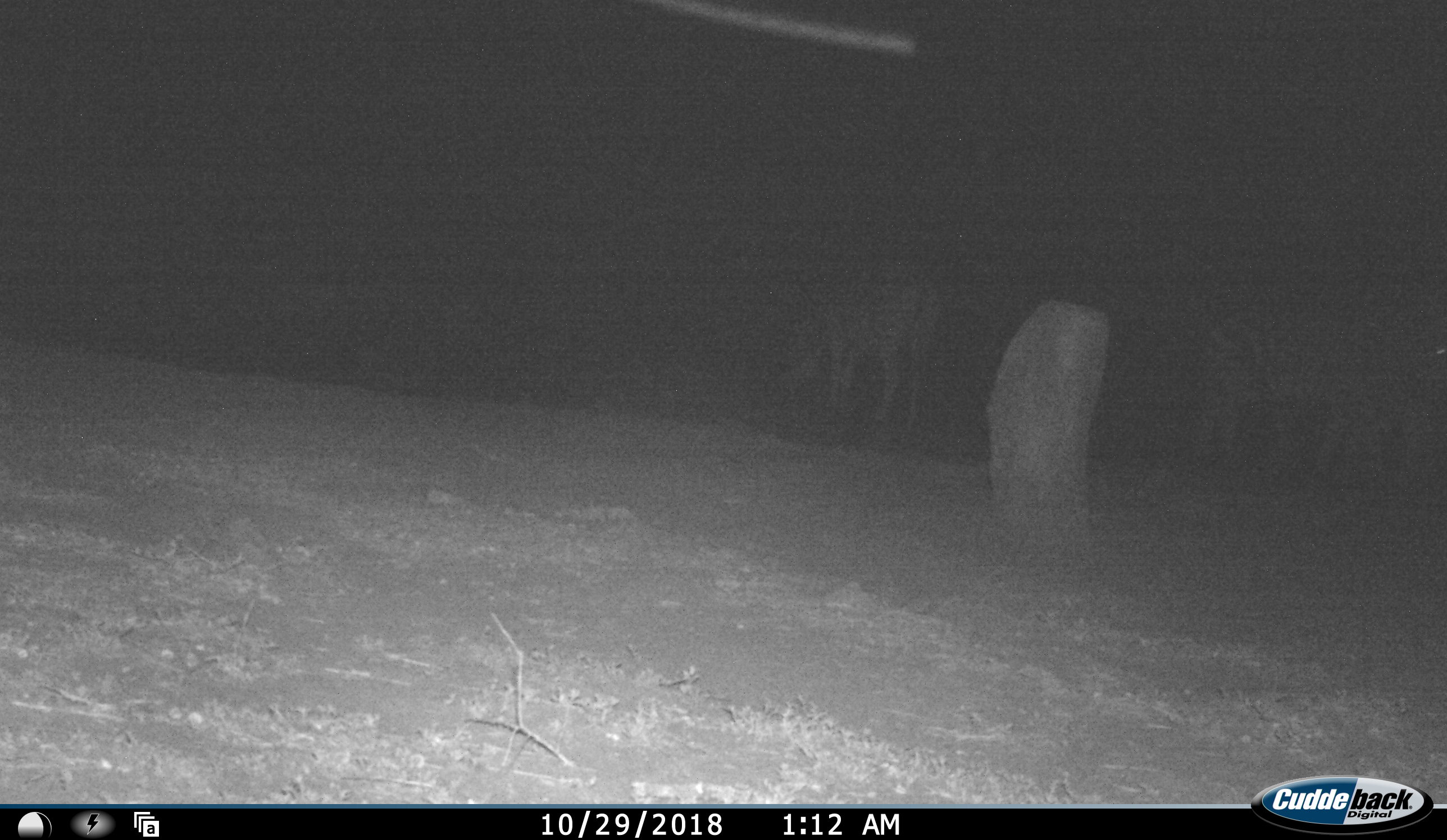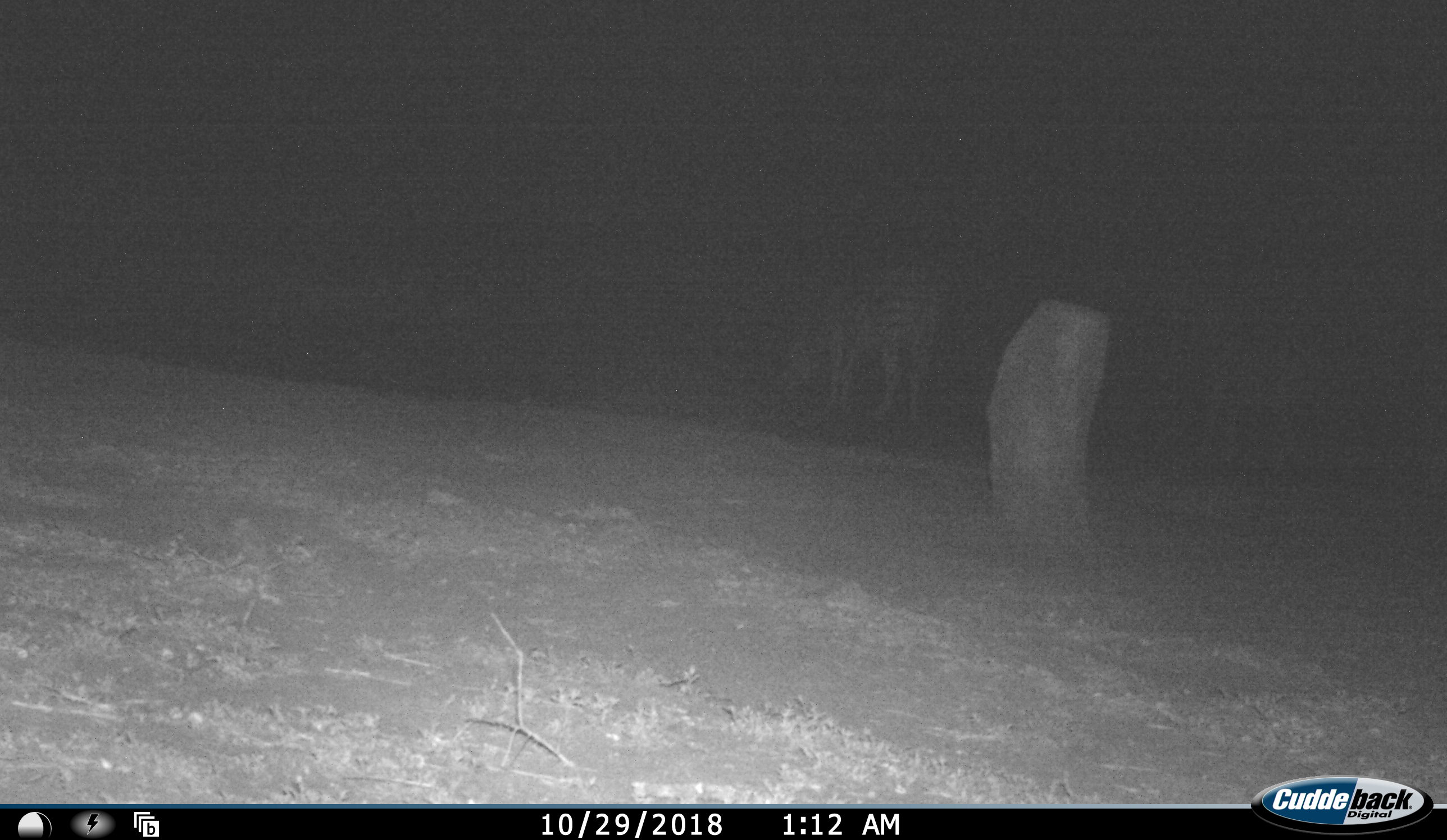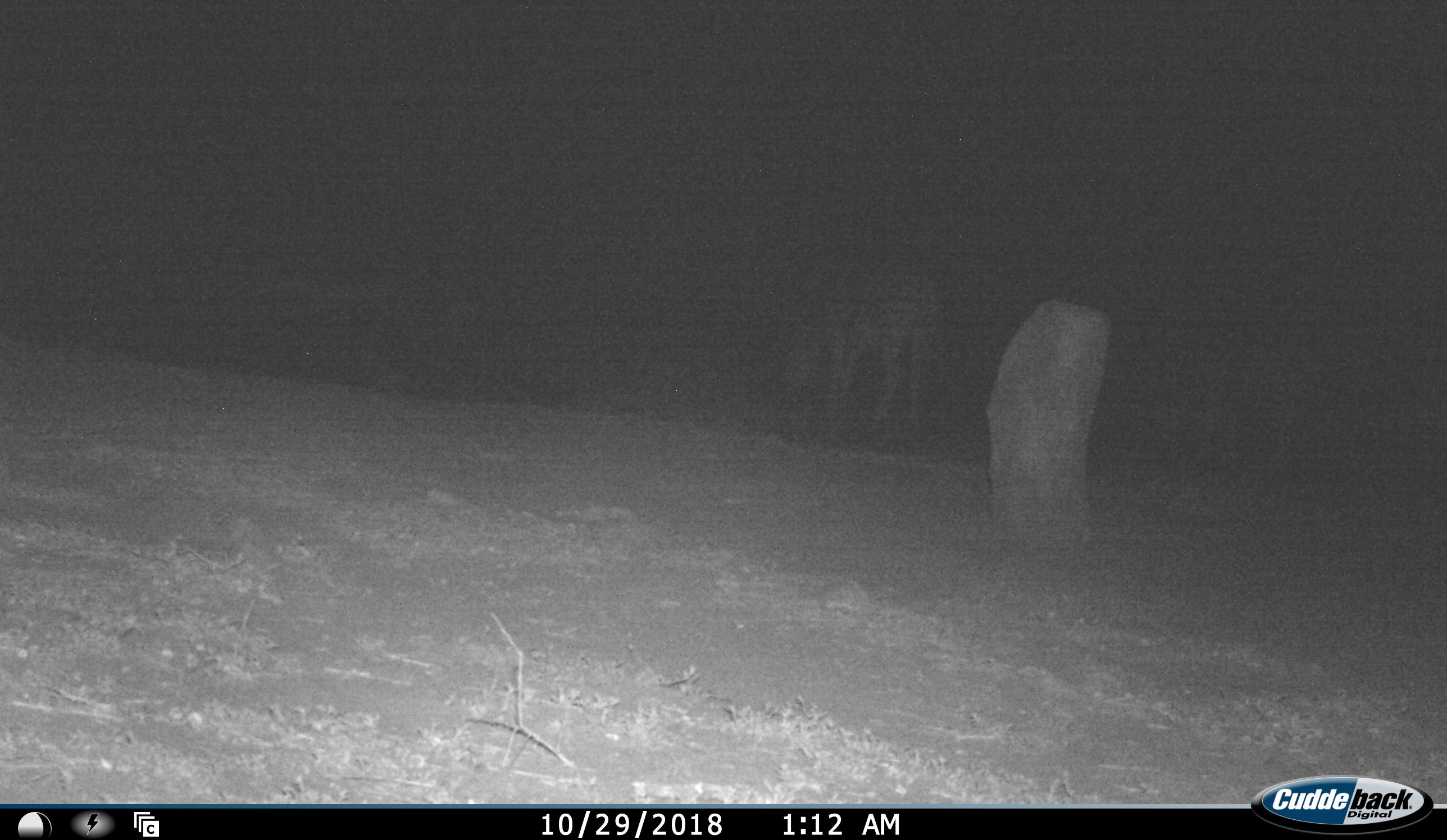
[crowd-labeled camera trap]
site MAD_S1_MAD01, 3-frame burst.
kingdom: Animalia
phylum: Chordata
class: Mammalia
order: Perissodactyla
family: Equidae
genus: Equus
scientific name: Equus quagga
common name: plains zebra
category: zebraplains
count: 3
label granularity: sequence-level